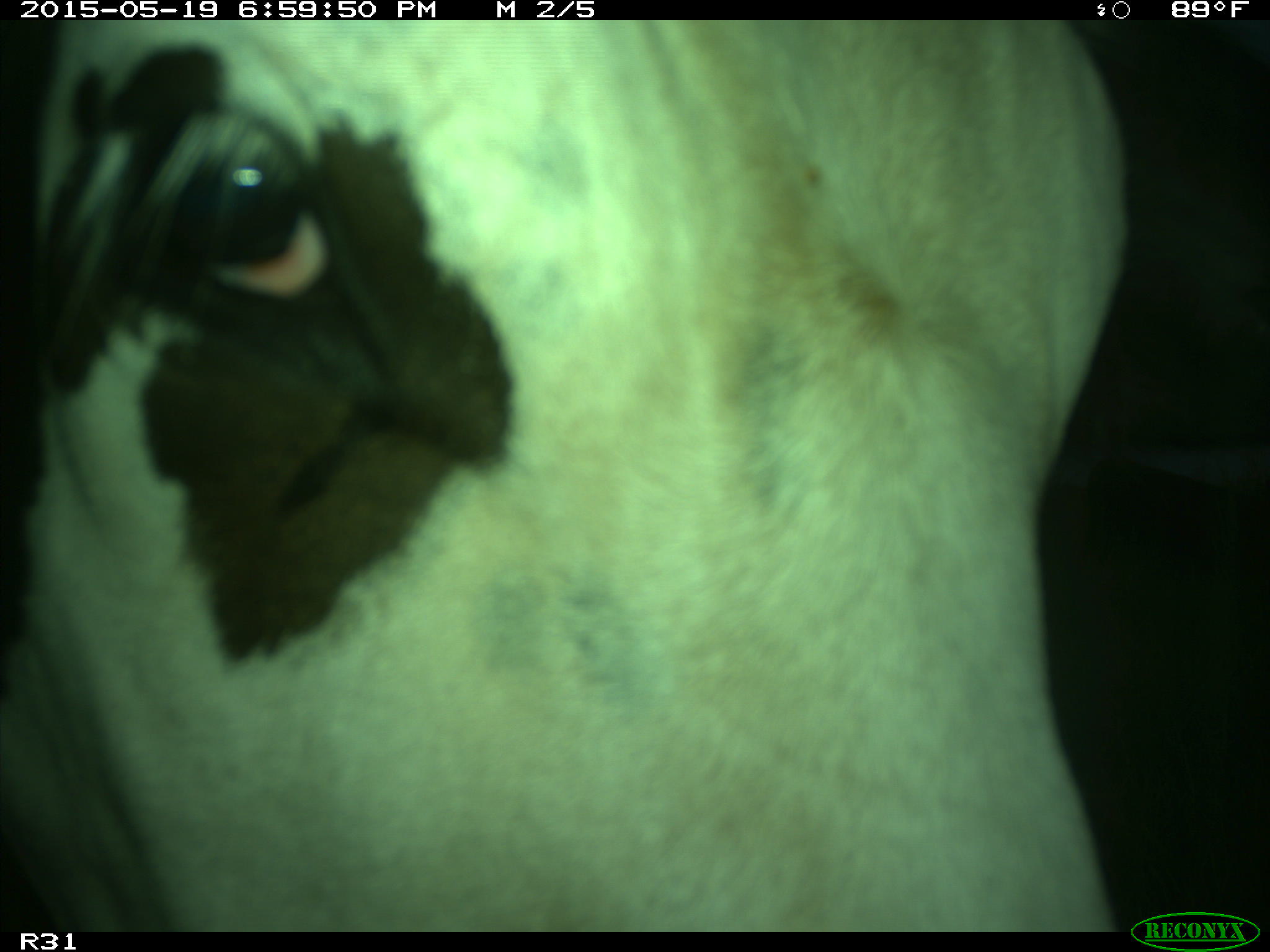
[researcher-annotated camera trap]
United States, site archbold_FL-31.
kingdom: Animalia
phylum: Chordata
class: Mammalia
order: Artiodactyla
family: Bovidae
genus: Bos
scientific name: Bos taurus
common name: domestic cow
Bos taurus (domestic cow).